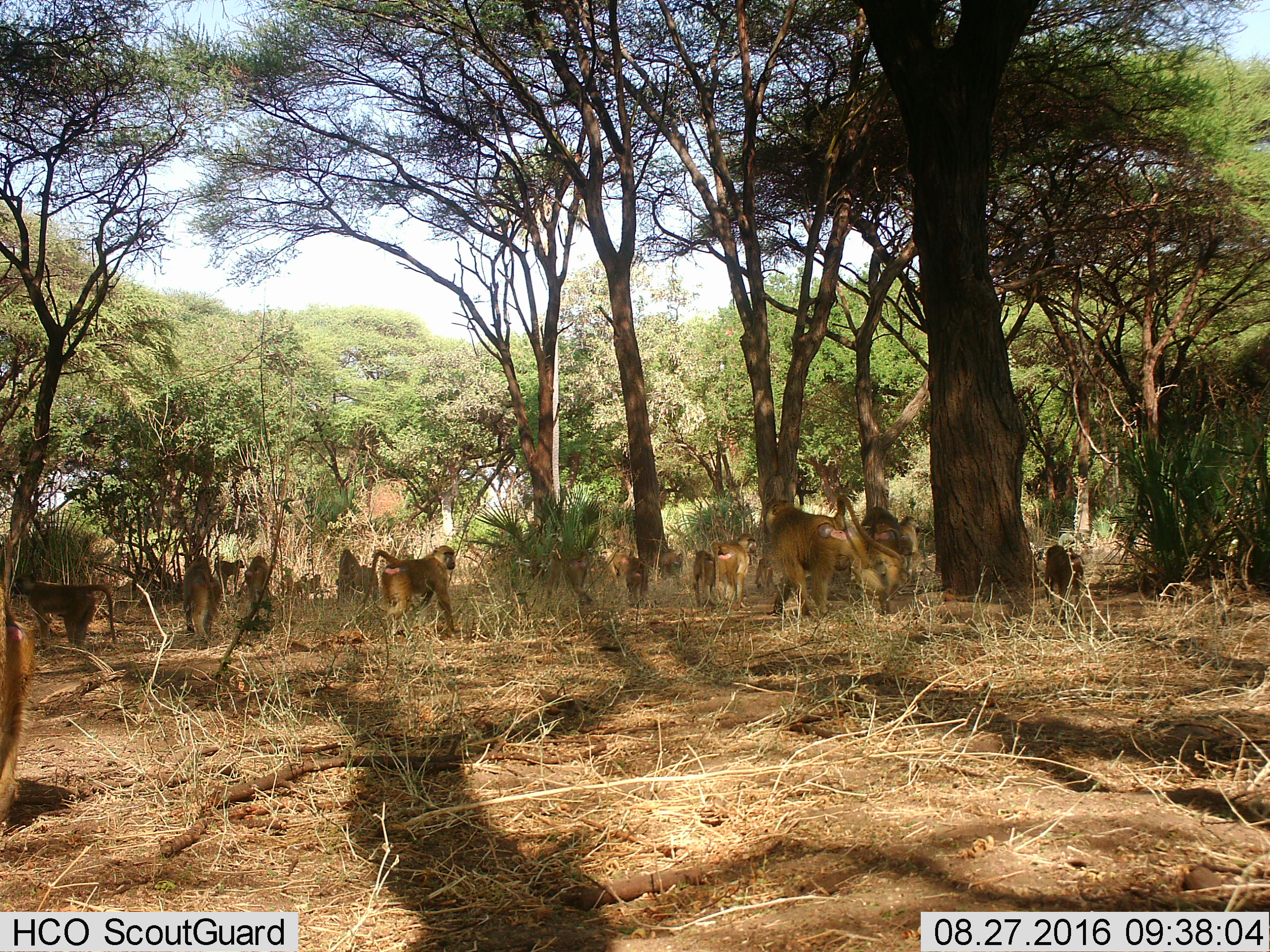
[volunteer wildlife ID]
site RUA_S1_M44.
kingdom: Animalia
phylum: Chordata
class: Mammalia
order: Primates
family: Cercopithecidae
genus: Papio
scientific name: Papio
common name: baboon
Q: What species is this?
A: Baboon (Papio).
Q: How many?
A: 11-50.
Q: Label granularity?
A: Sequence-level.